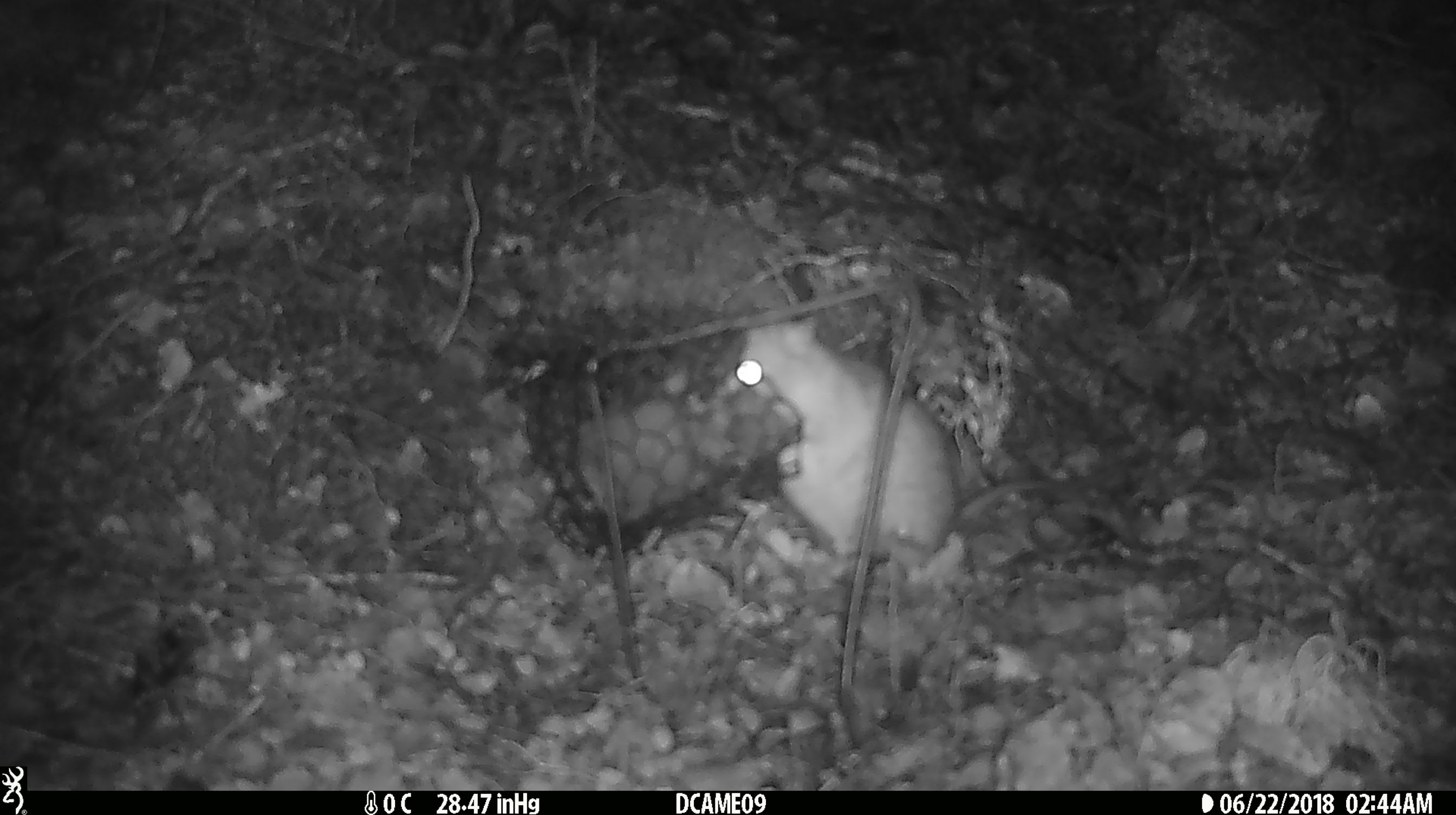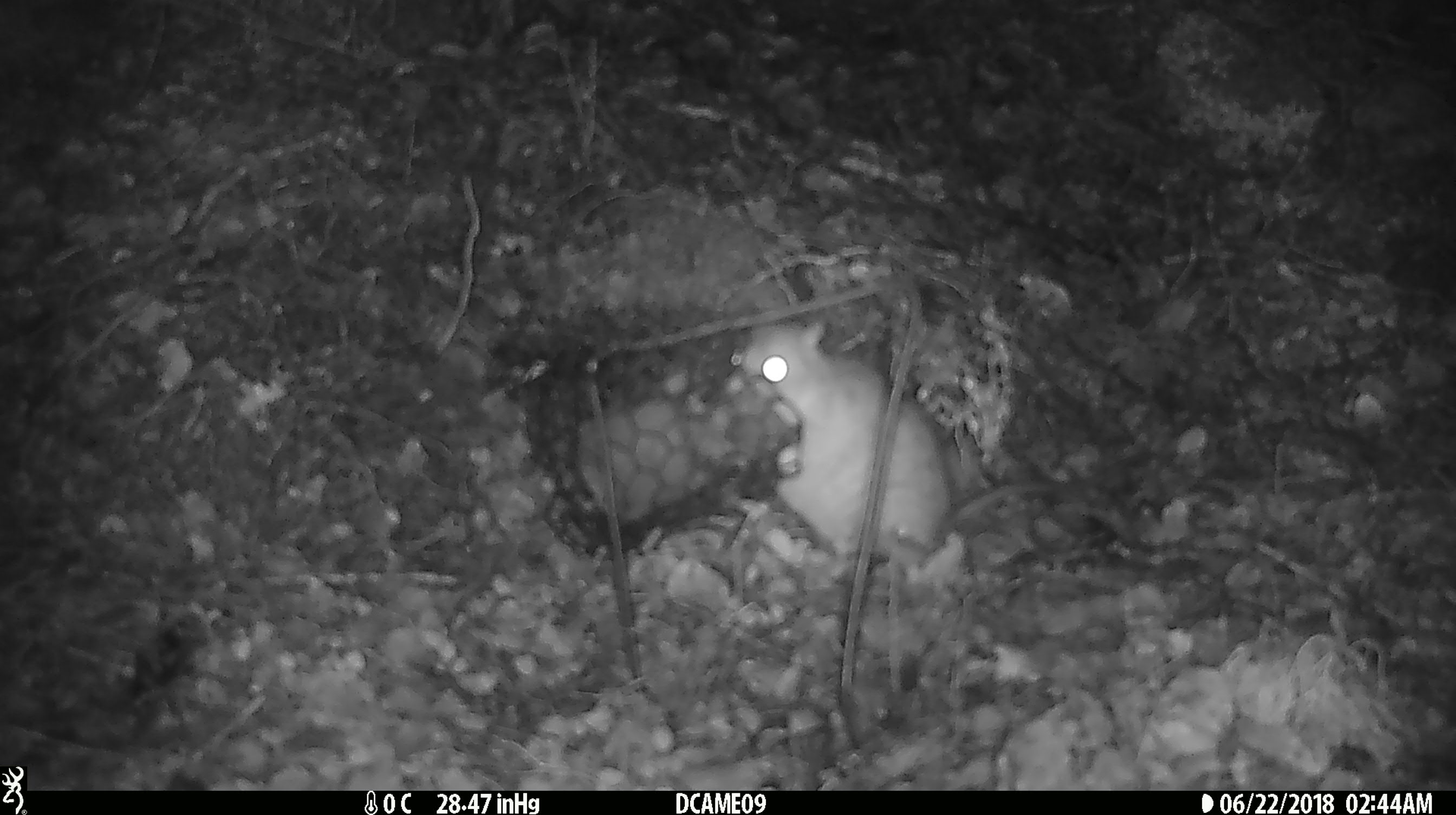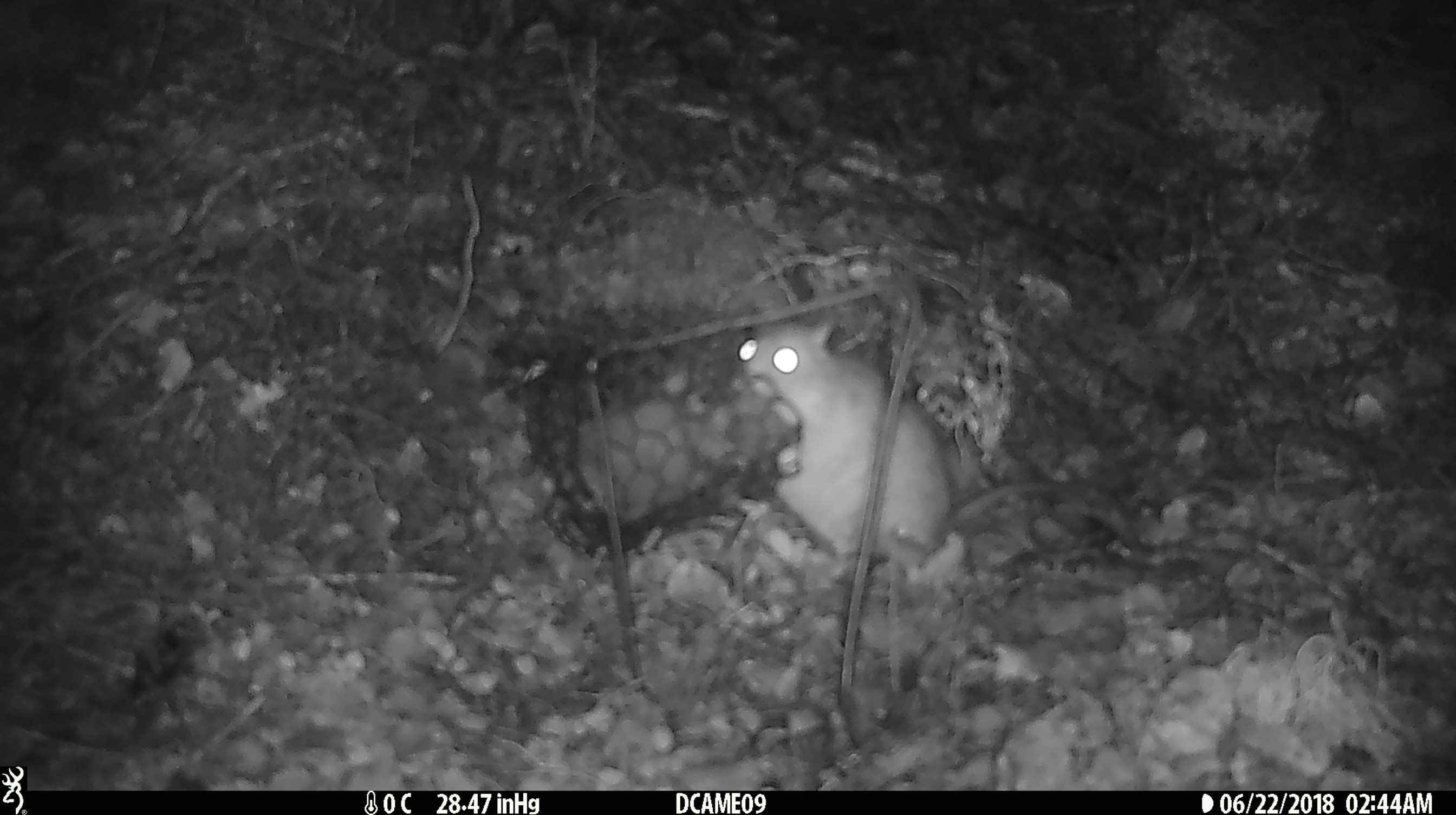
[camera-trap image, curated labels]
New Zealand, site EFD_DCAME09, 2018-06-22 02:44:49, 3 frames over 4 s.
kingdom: Animalia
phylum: Chordata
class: Mammalia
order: Rodentia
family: Muridae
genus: Rattus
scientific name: Rattus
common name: rat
Rat (Rattus).